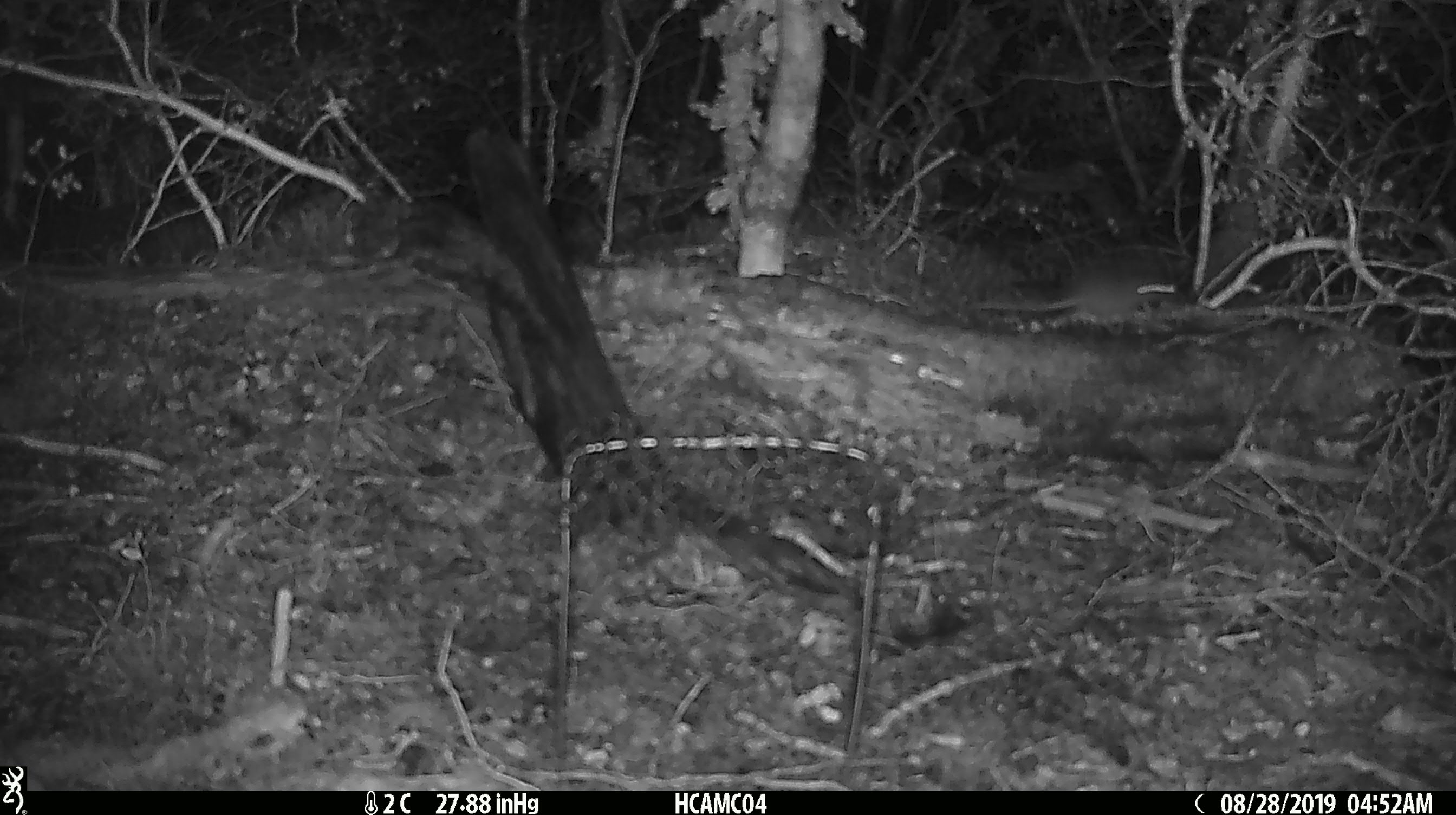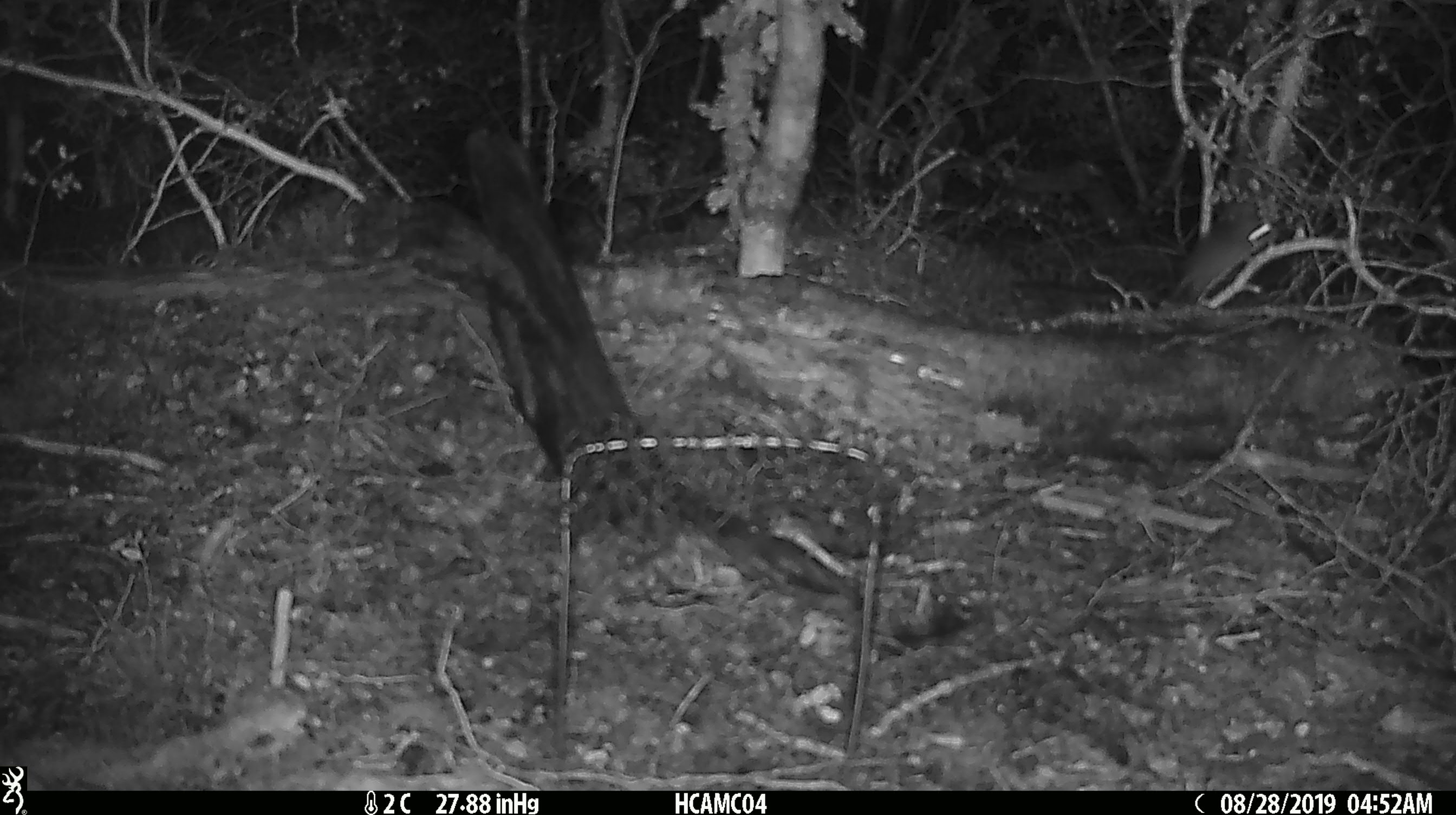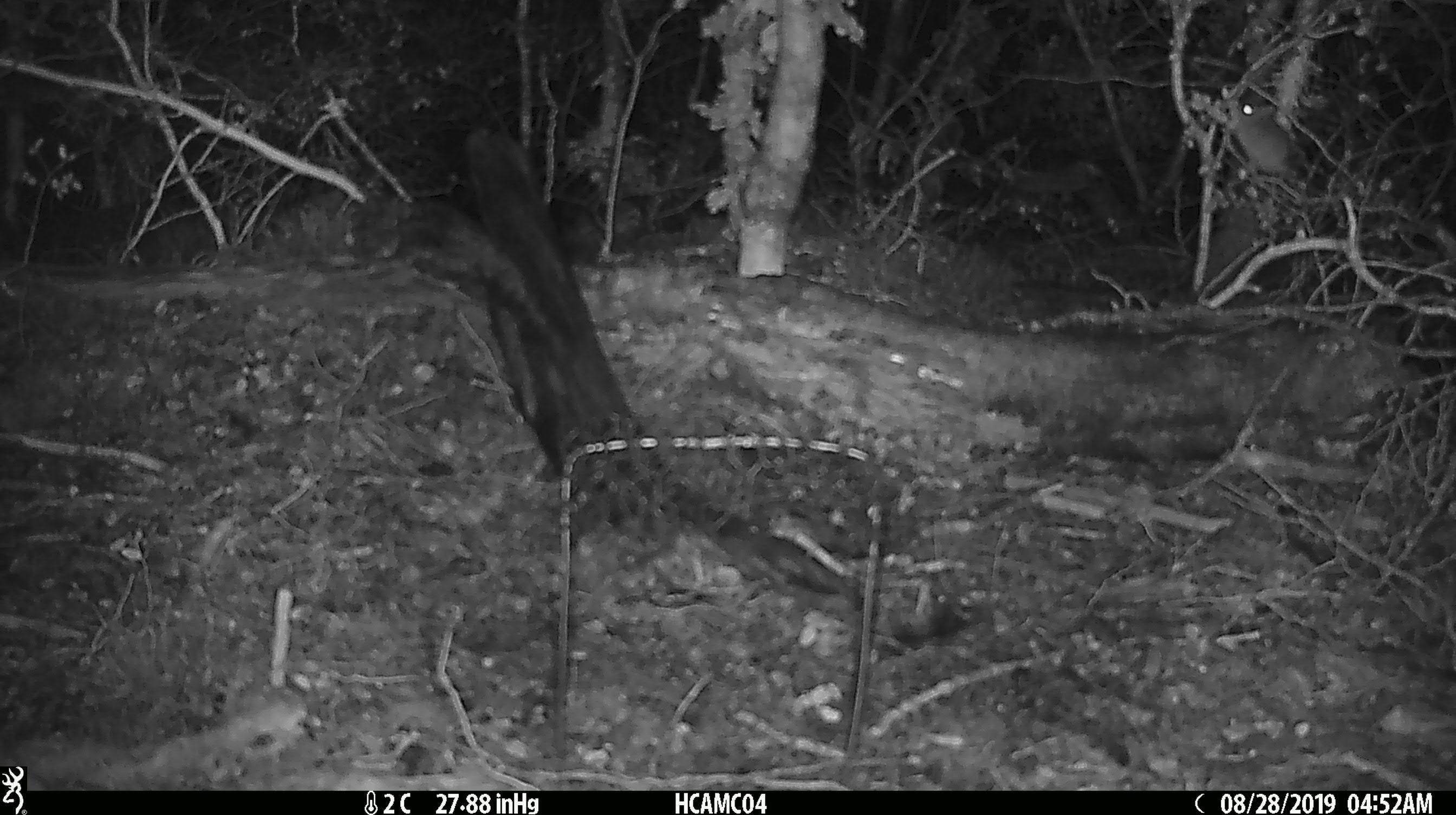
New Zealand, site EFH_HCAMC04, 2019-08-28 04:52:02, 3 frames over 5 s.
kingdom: Animalia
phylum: Chordata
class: Mammalia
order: Rodentia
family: Muridae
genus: Mus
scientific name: Mus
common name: mouse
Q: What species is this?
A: Mouse (Mus).